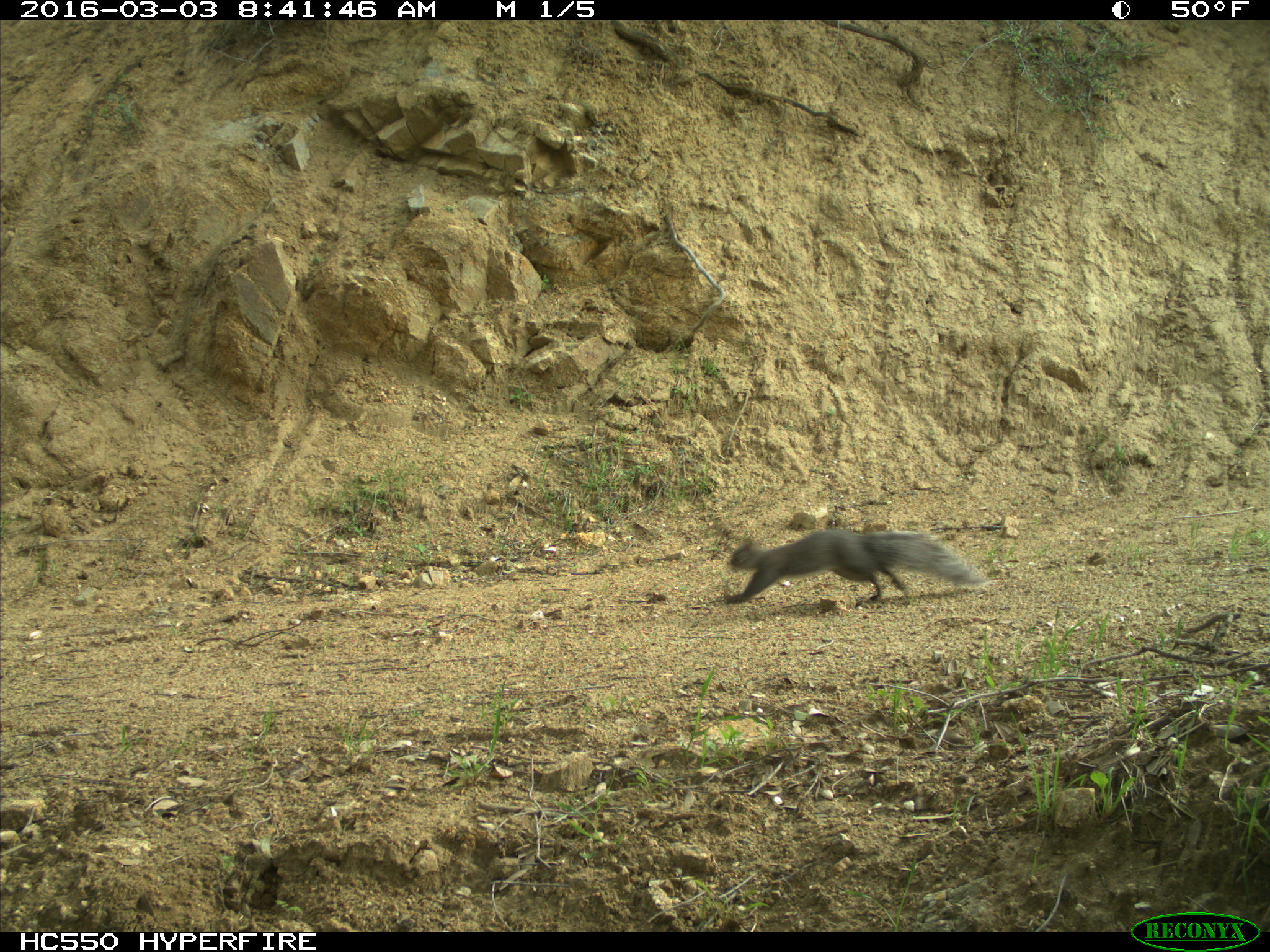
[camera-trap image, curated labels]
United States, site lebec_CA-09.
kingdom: Animalia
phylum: Chordata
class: Mammalia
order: Rodentia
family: Sciuridae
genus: Sciurus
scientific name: Sciurus carolinensis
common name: eastern gray squirrel